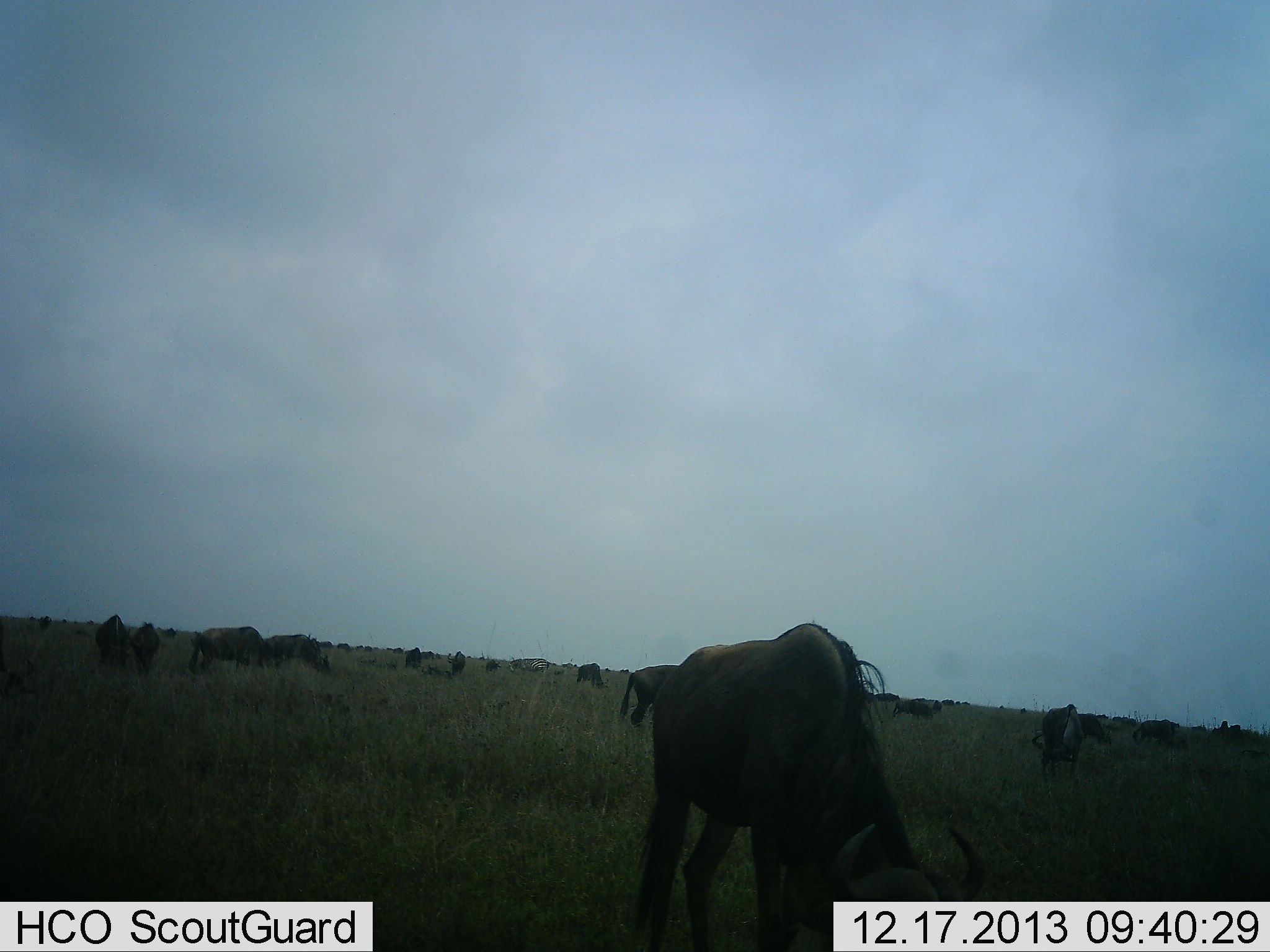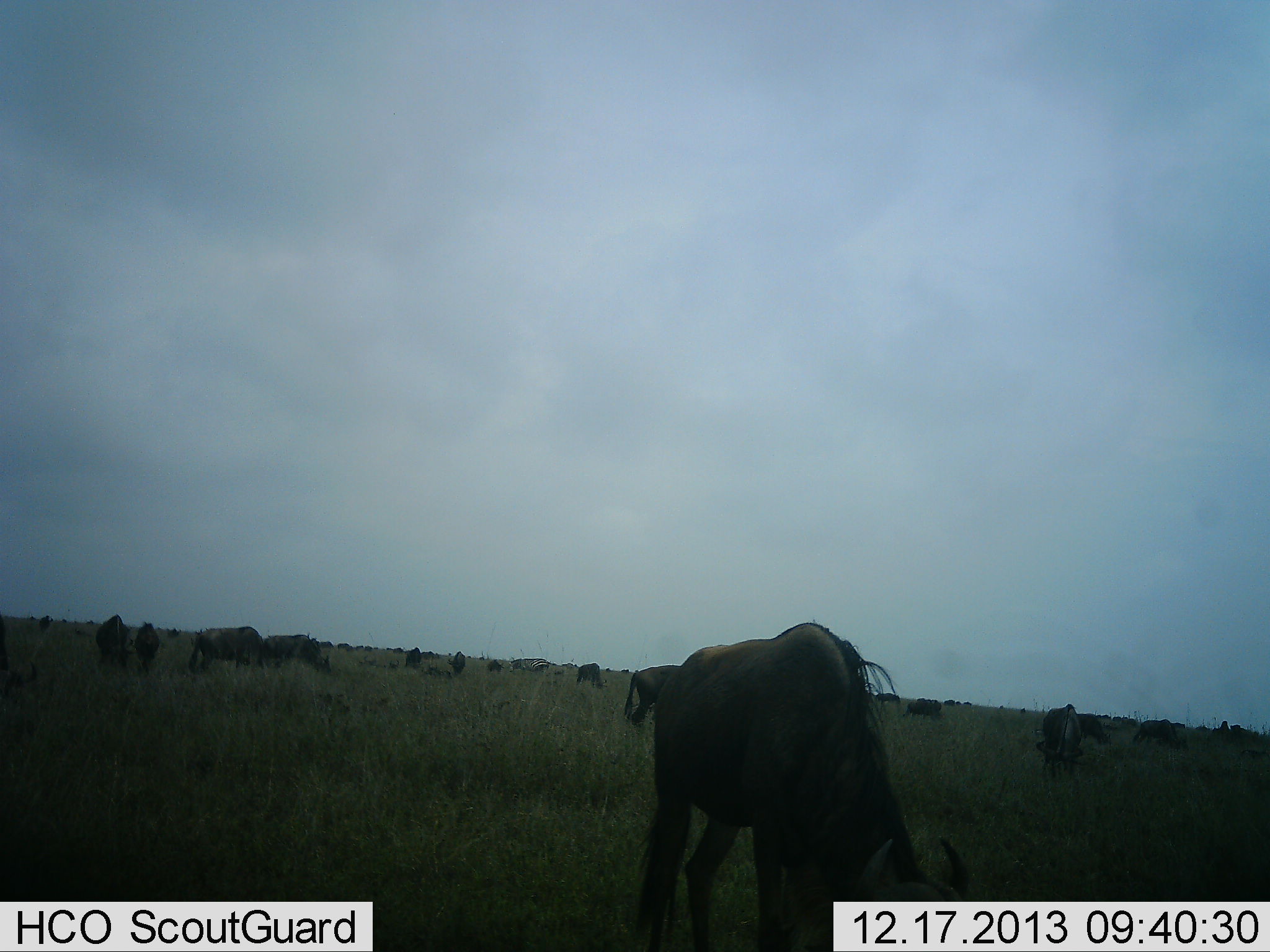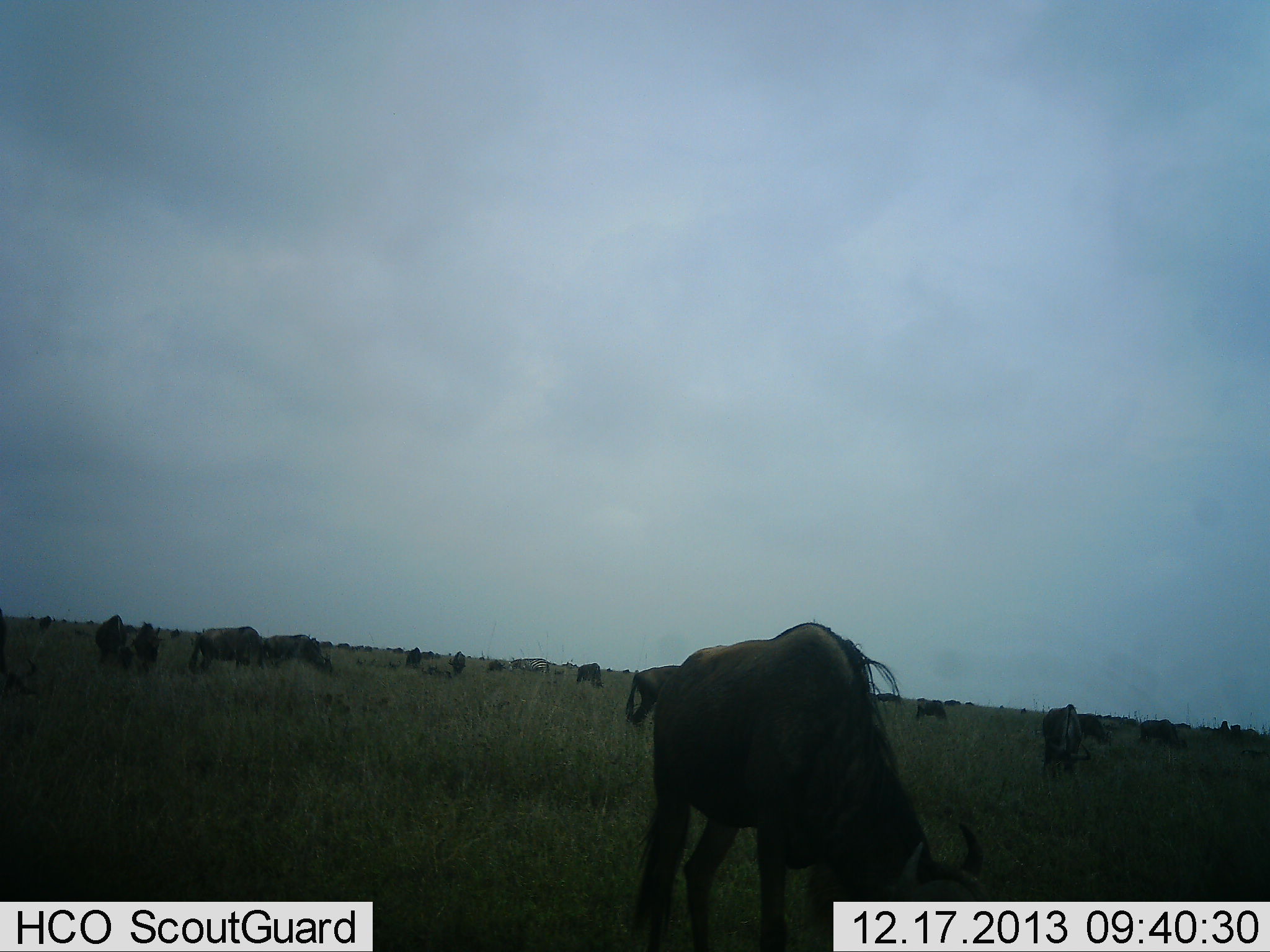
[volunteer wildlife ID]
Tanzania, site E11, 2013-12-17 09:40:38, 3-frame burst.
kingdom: Animalia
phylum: Chordata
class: Mammalia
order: Artiodactyla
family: Bovidae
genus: Connochaetes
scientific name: Connochaetes taurinus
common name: blue wildebeest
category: wildebeest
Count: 11-50.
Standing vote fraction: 48%.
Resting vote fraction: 10%.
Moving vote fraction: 10%.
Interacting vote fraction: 3%.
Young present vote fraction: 3%.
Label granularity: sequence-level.